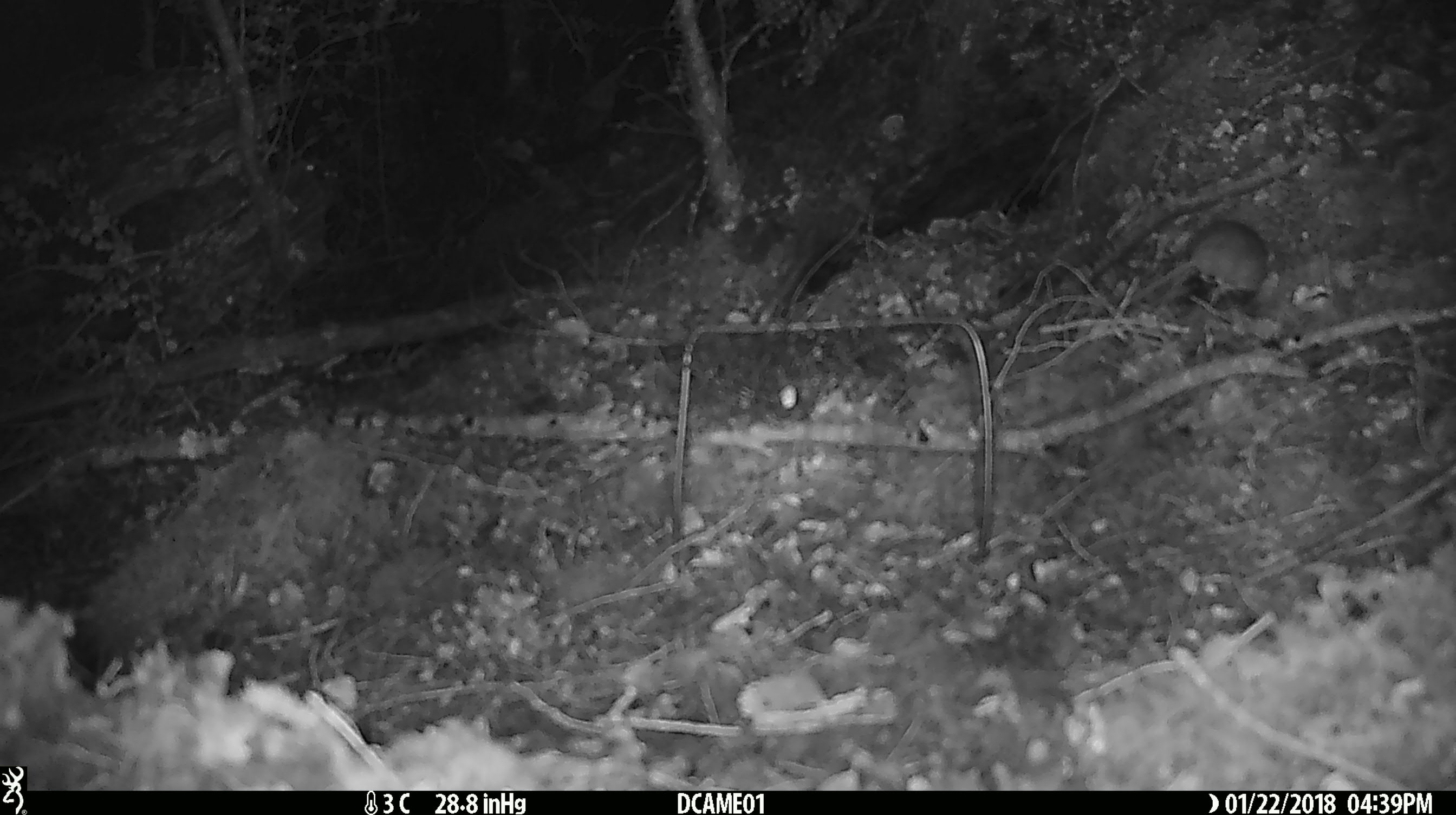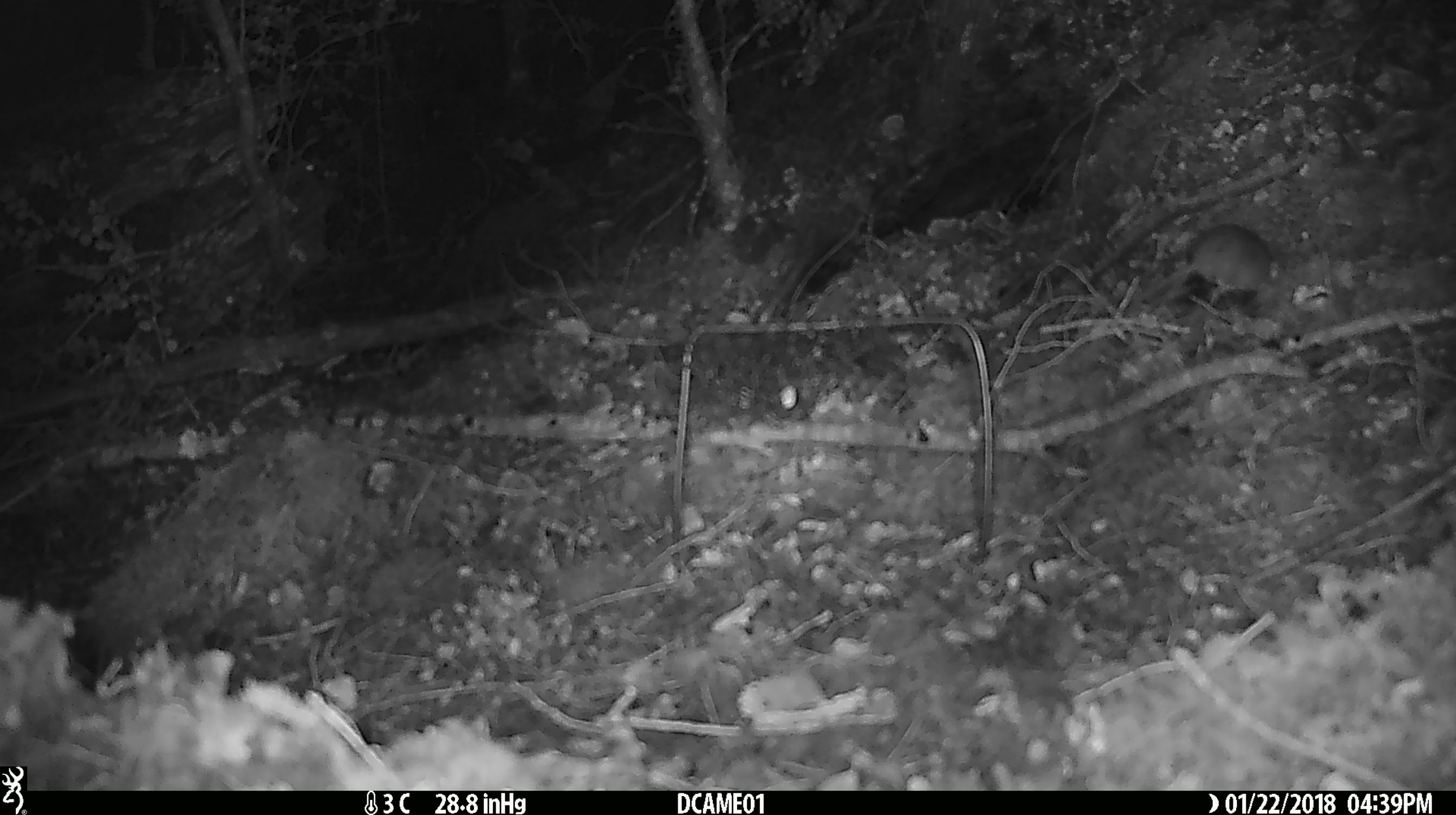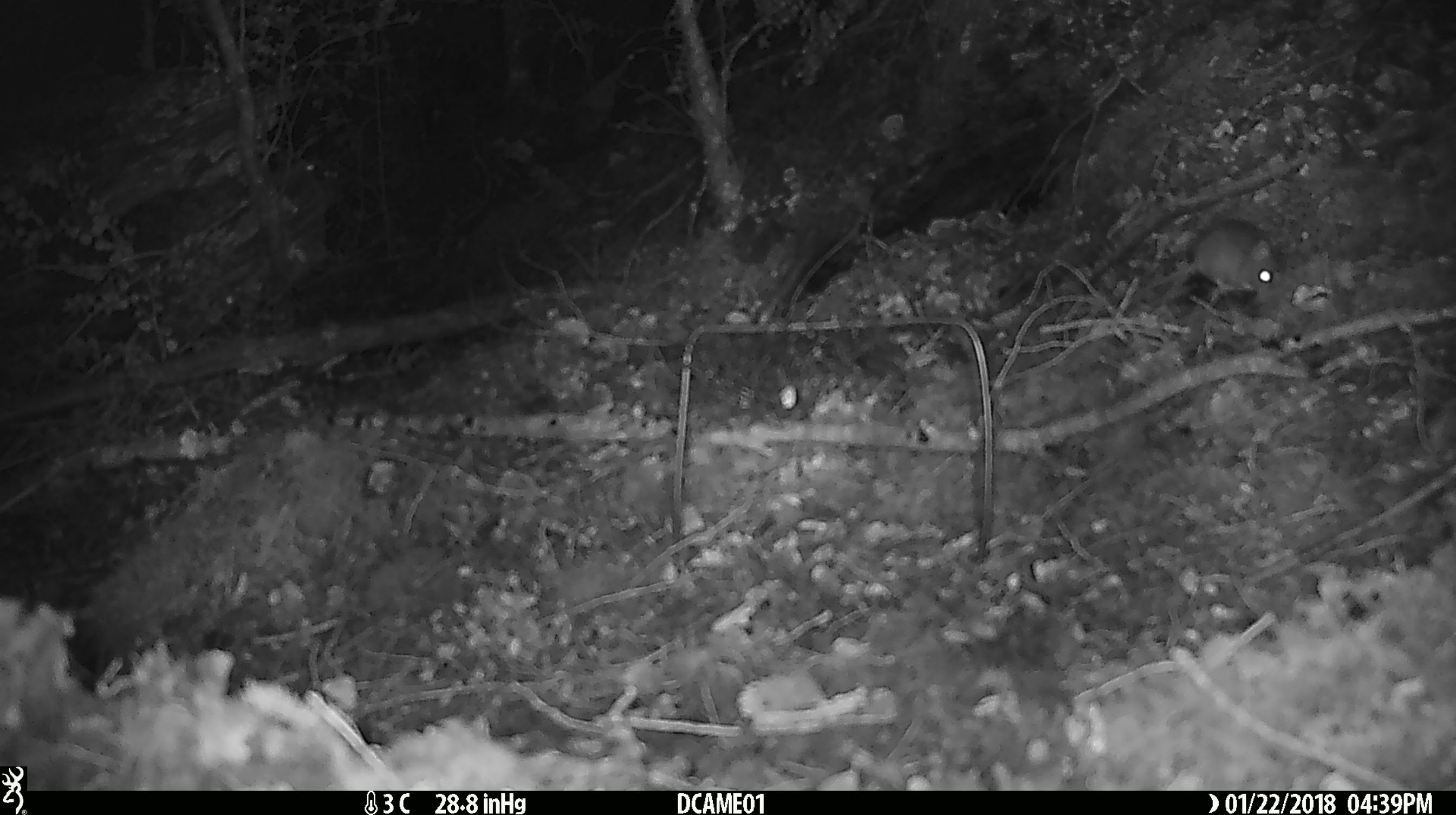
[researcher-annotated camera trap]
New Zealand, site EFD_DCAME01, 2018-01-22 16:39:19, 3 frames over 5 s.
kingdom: Animalia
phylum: Chordata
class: Mammalia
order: Rodentia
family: Muridae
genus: Mus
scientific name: Mus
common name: mouse